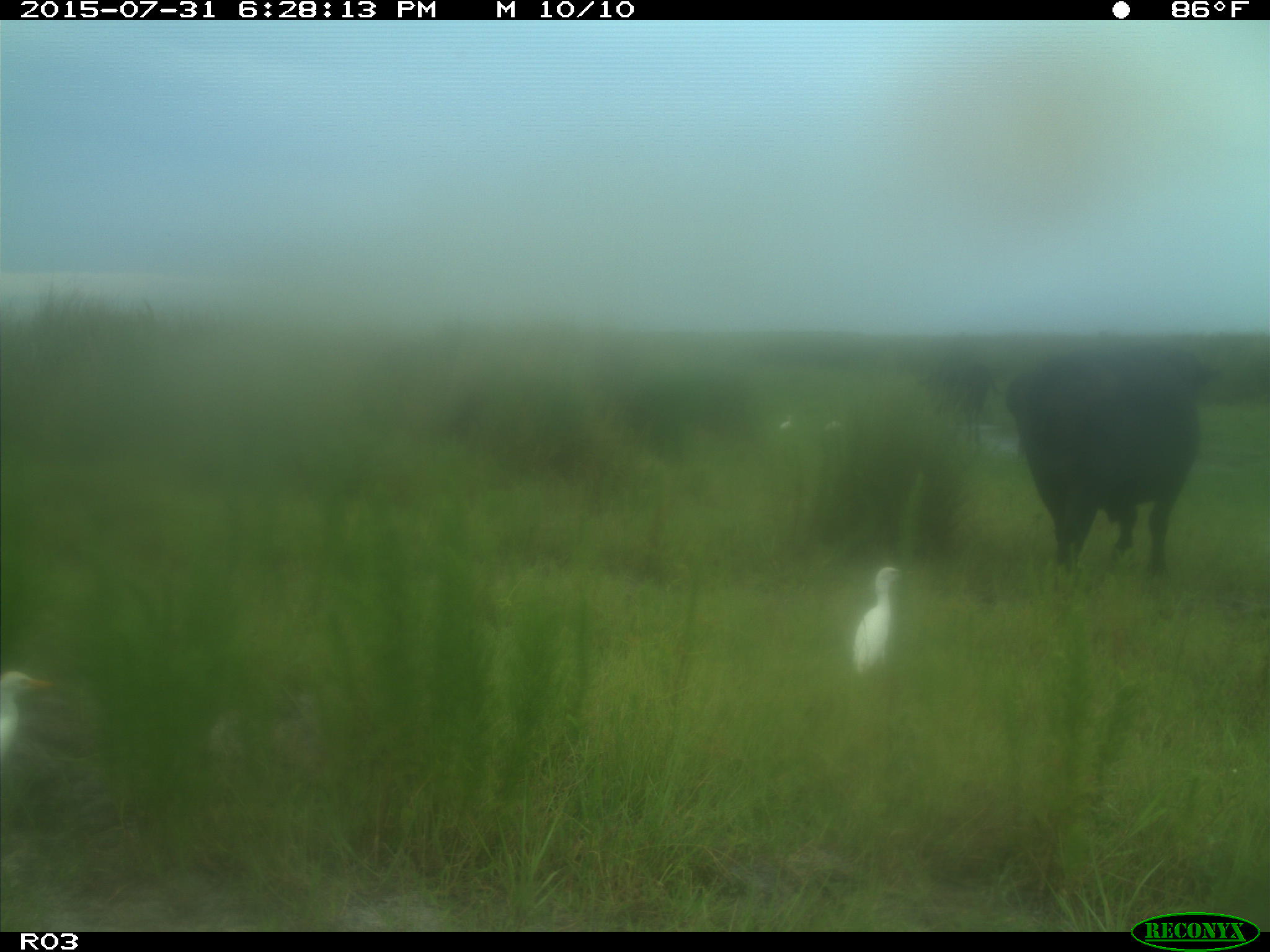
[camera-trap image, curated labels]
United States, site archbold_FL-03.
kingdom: Animalia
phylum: Chordata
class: Mammalia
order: Artiodactyla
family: Bovidae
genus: Bos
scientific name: Bos taurus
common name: domestic cow